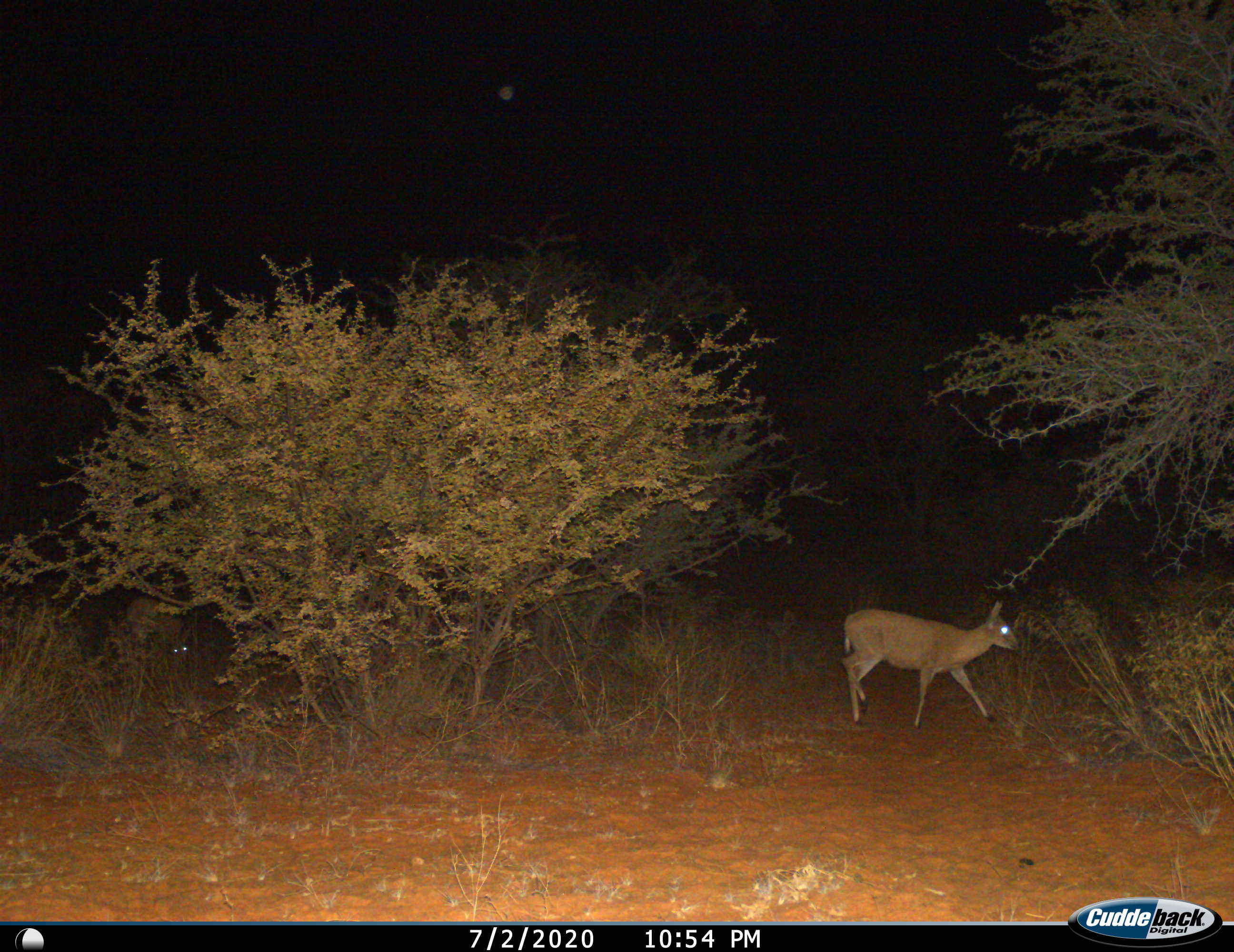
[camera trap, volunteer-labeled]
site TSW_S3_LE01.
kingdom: Animalia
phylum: Chordata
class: Mammalia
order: Artiodactyla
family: Bovidae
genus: Sylvicapra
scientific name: Sylvicapra grimmia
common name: common duiker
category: duikercommongrey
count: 2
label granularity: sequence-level